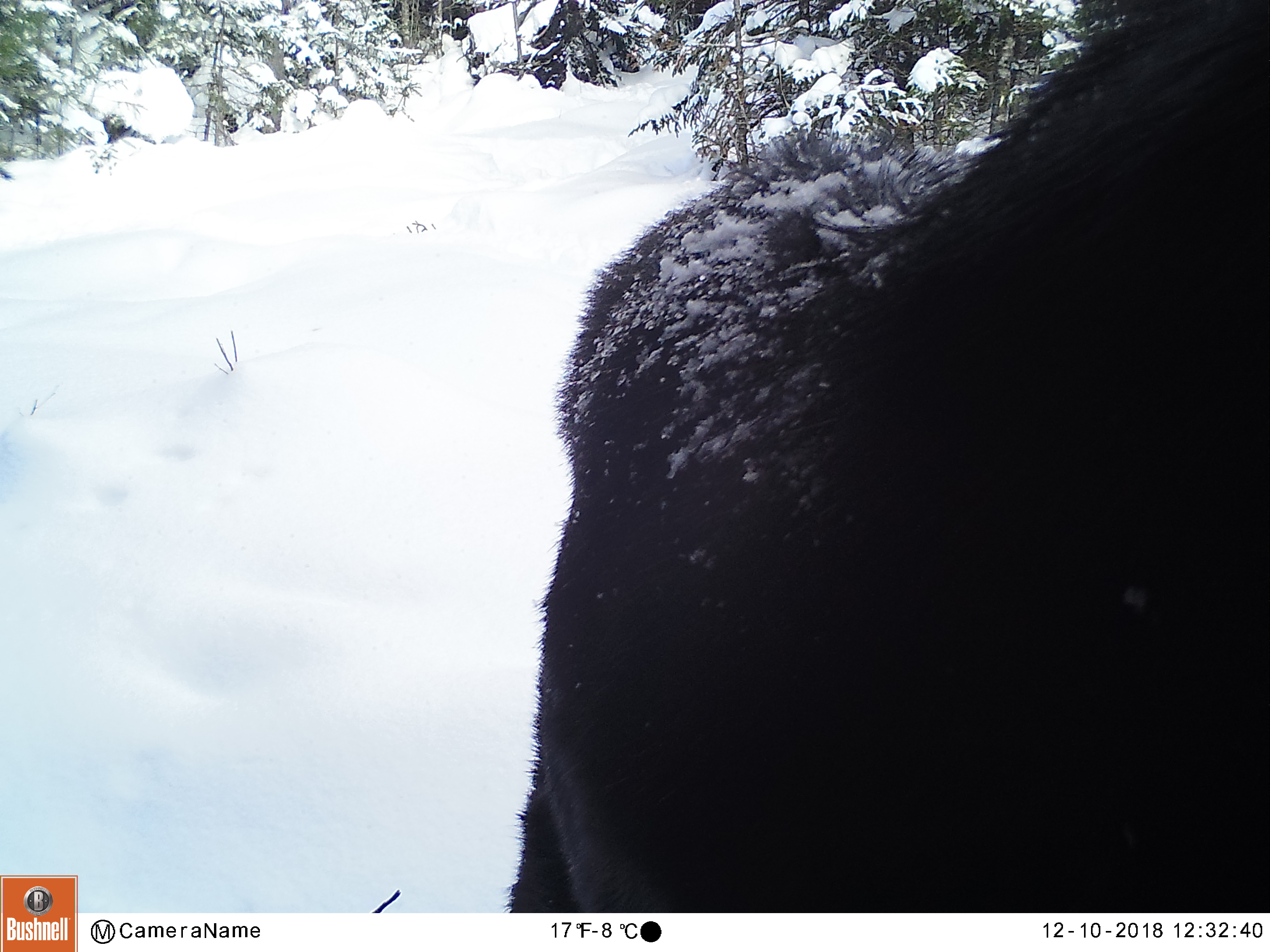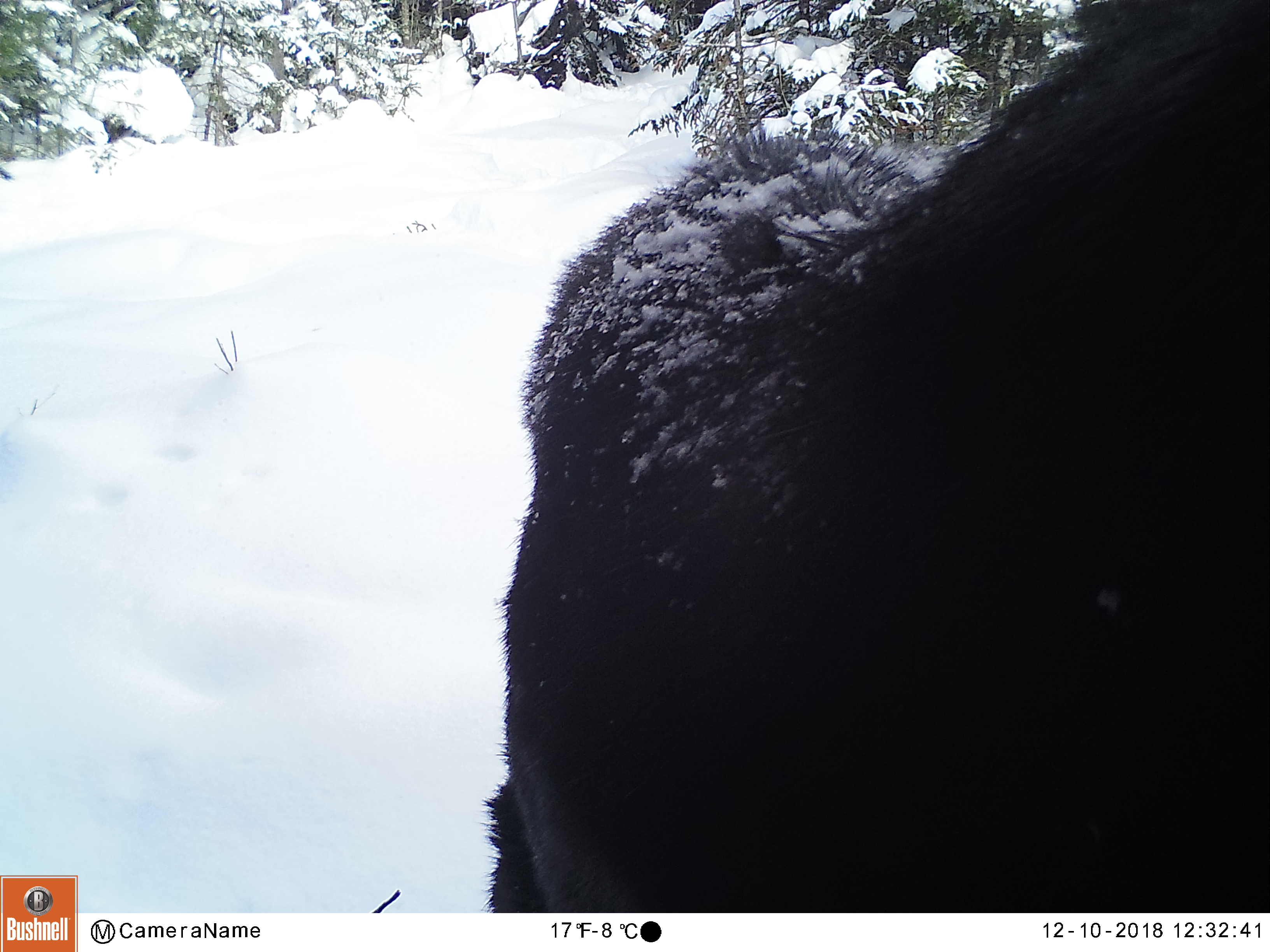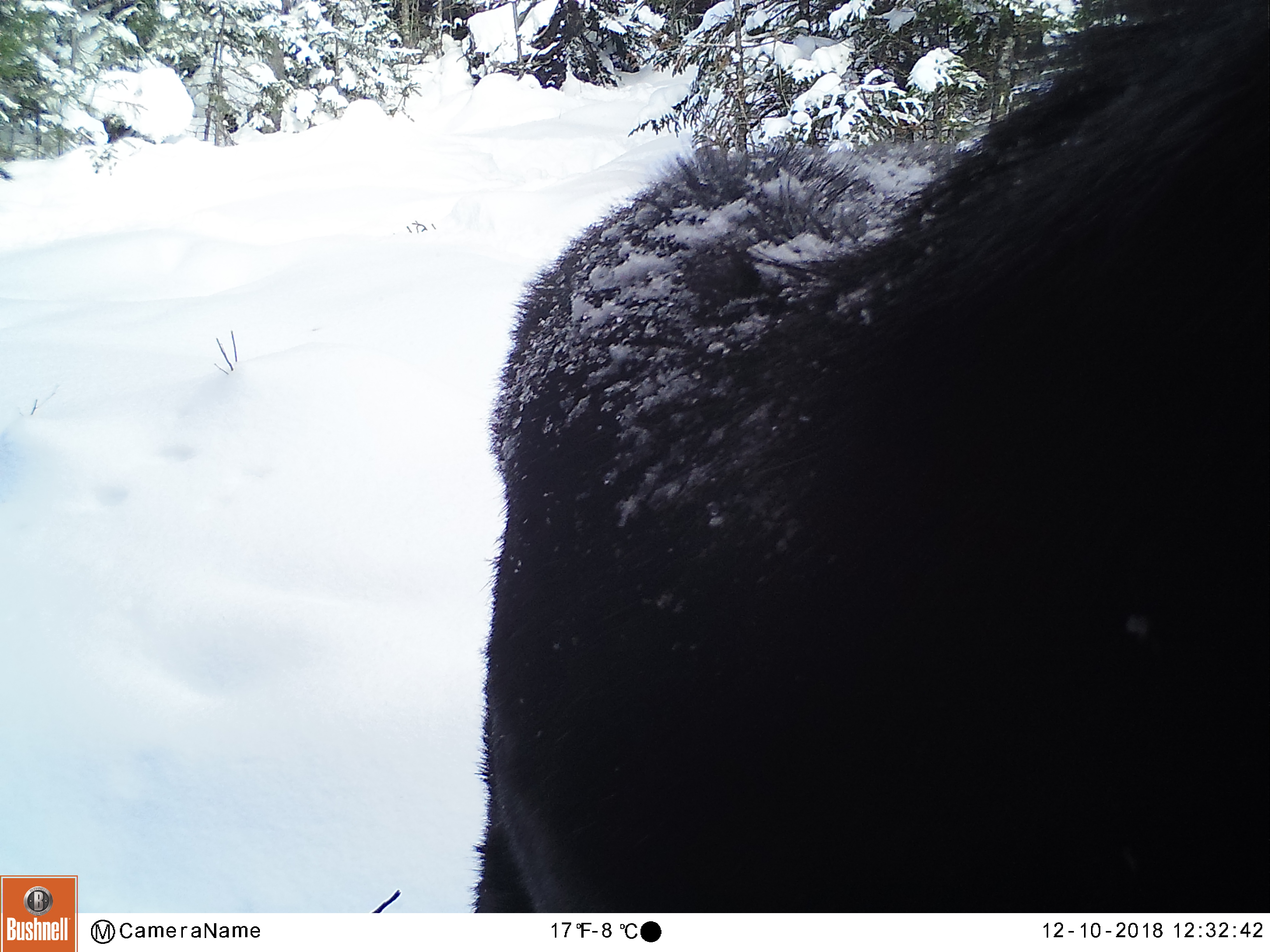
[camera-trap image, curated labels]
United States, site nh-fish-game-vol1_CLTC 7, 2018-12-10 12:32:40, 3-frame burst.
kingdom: Animalia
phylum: Chordata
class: Mammalia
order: Artiodactyla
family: Cervidae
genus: Alces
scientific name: Alces alces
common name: moose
Moose (Alces alces).